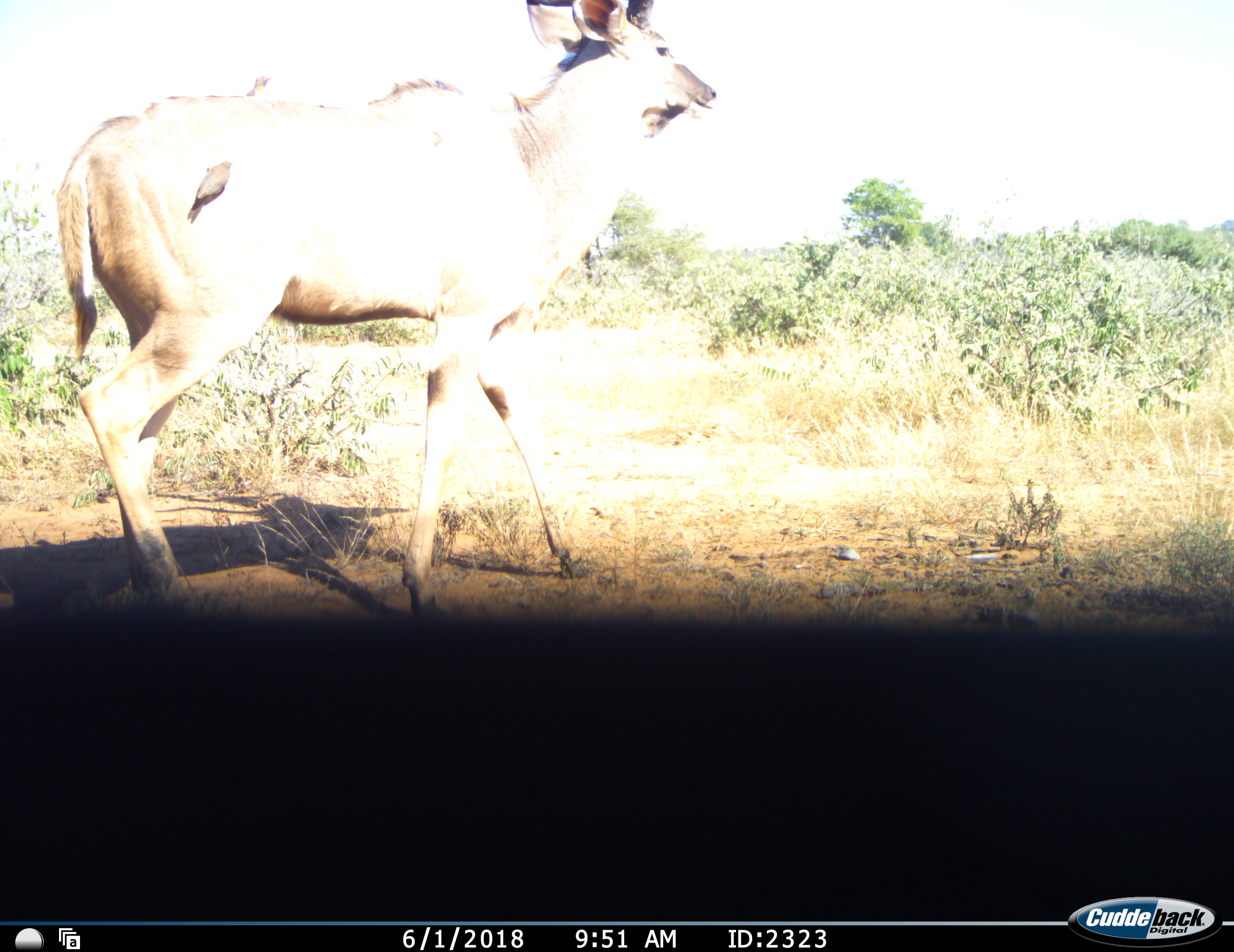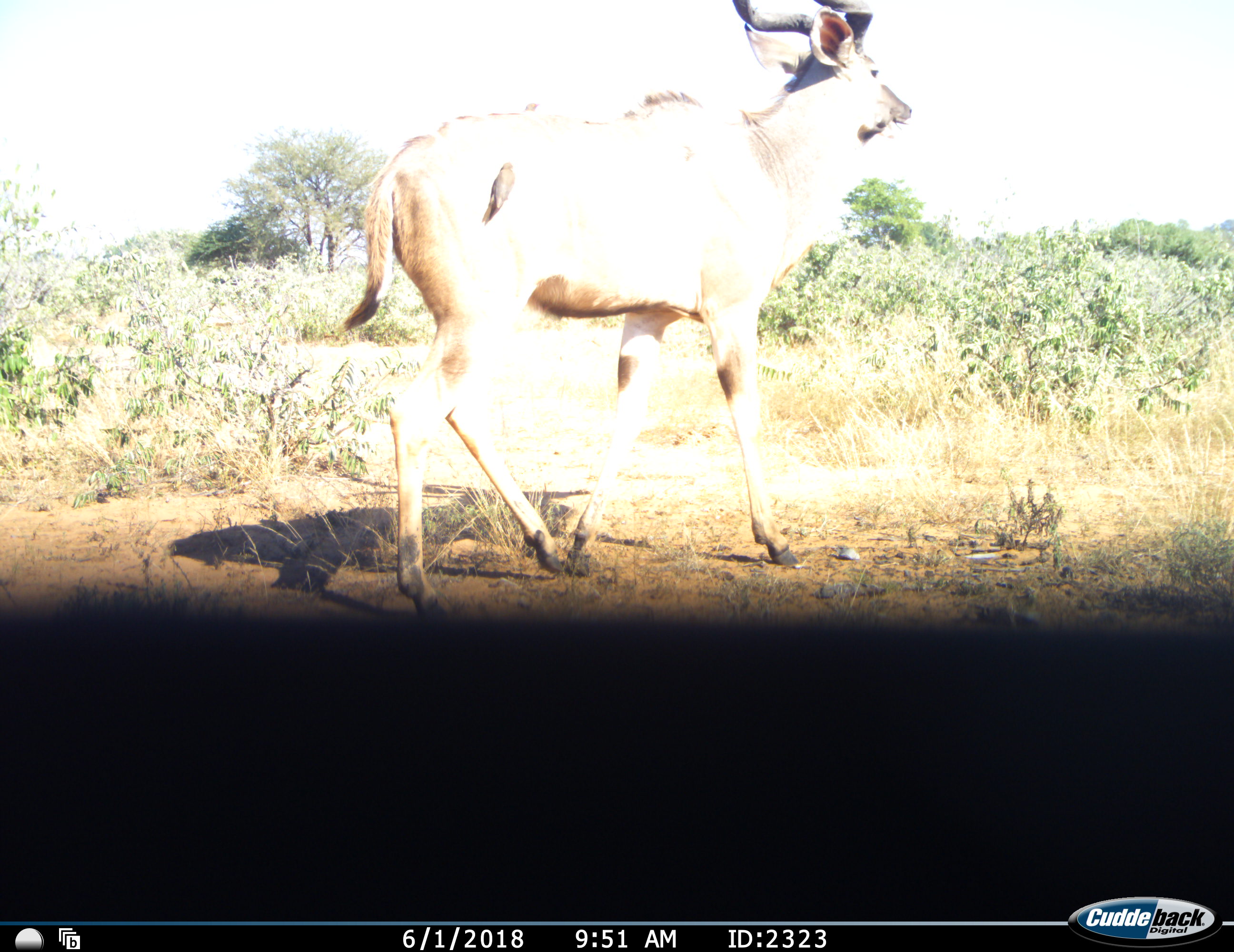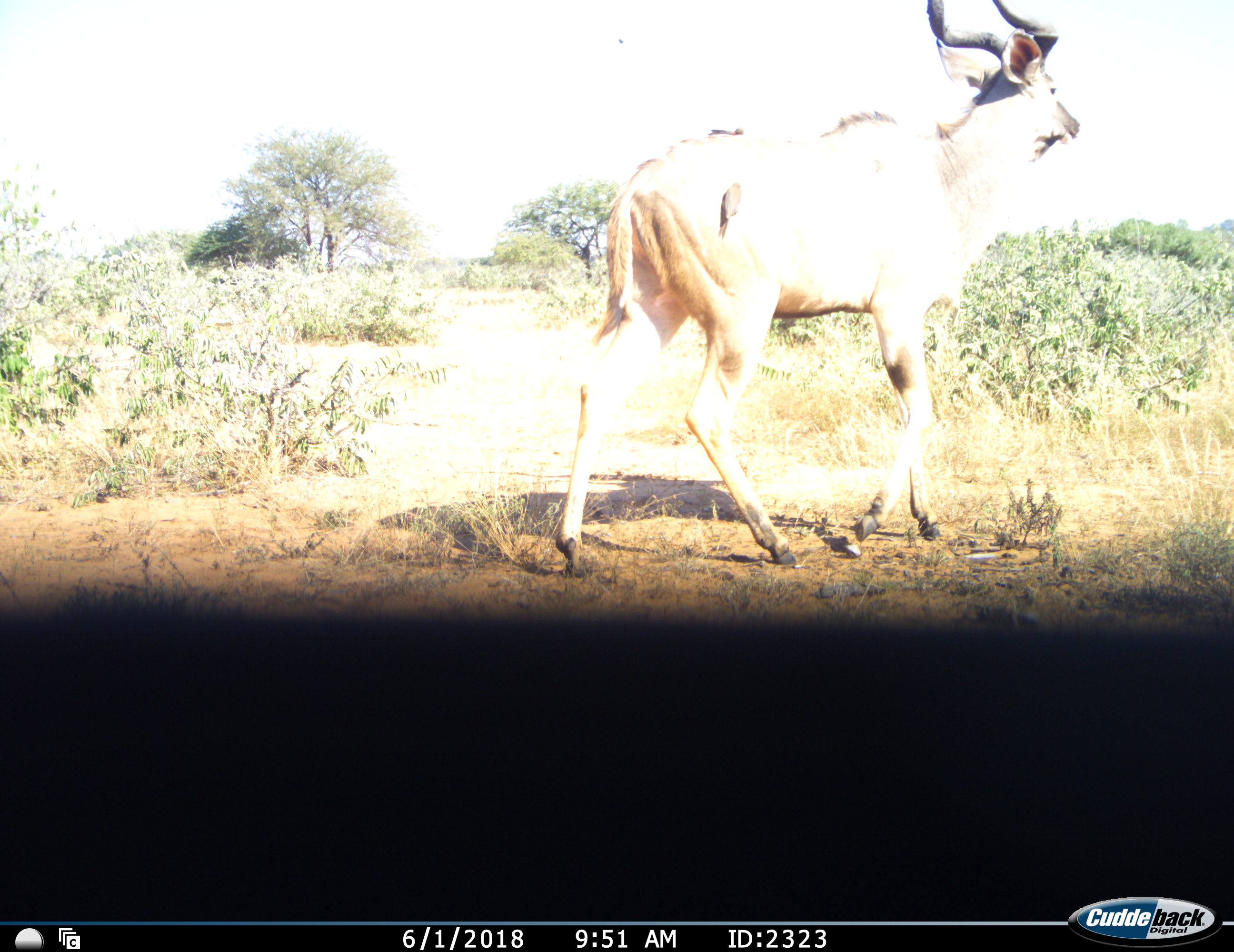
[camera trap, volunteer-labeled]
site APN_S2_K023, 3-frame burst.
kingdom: Animalia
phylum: Chordata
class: Mammalia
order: Artiodactyla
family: Bovidae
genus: Tragelaphus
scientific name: Tragelaphus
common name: kudu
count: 1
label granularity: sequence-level